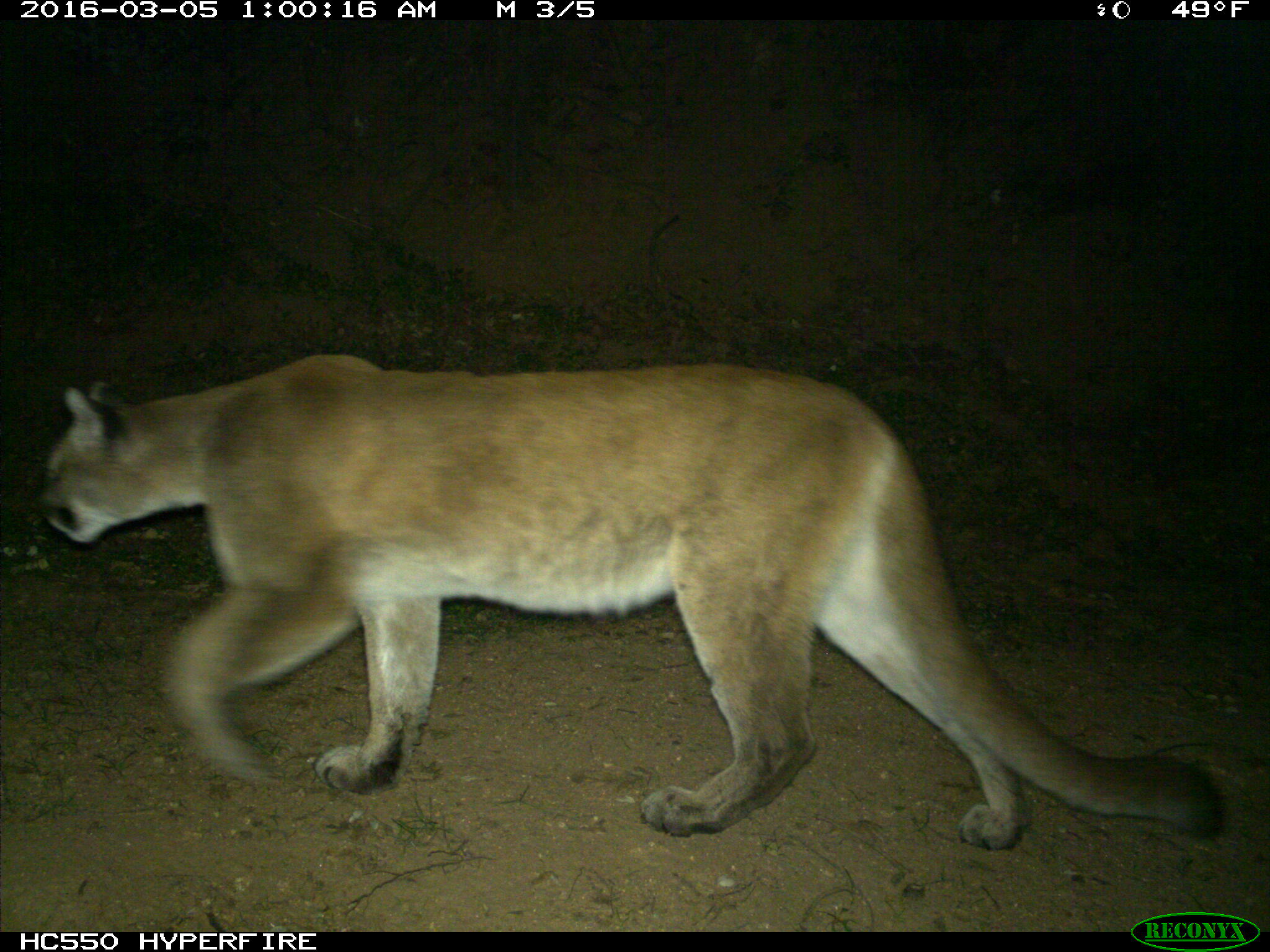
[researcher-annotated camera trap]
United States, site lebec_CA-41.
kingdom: Animalia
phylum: Chordata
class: Mammalia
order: Carnivora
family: Felidae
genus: Puma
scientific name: Puma concolor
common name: mountain lion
Puma concolor (mountain lion).